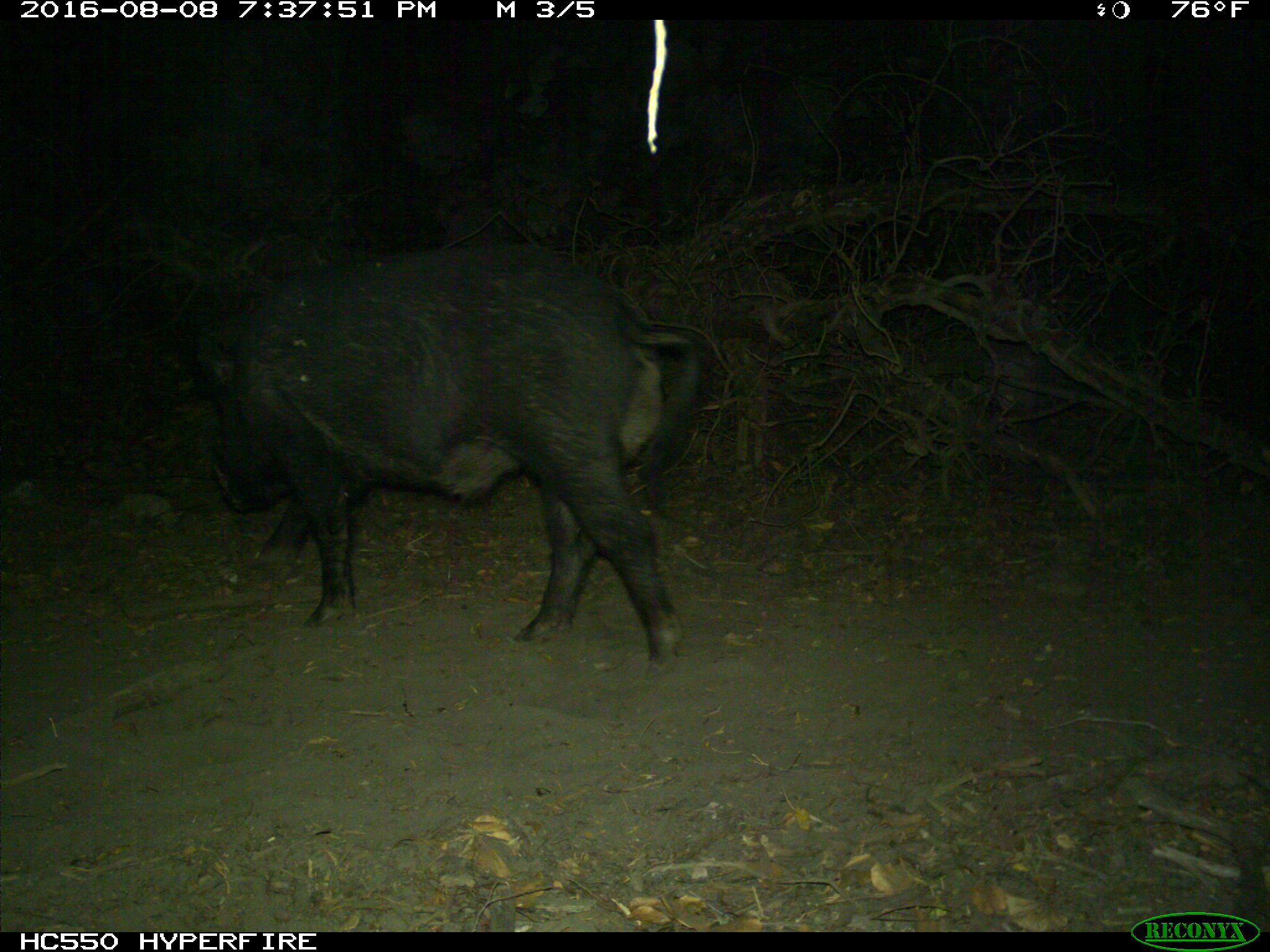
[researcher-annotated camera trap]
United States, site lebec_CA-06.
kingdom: Animalia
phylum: Chordata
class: Mammalia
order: Artiodactyla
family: Suidae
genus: Sus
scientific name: Sus scrofa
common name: wild boar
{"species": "Sus scrofa (wild boar)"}